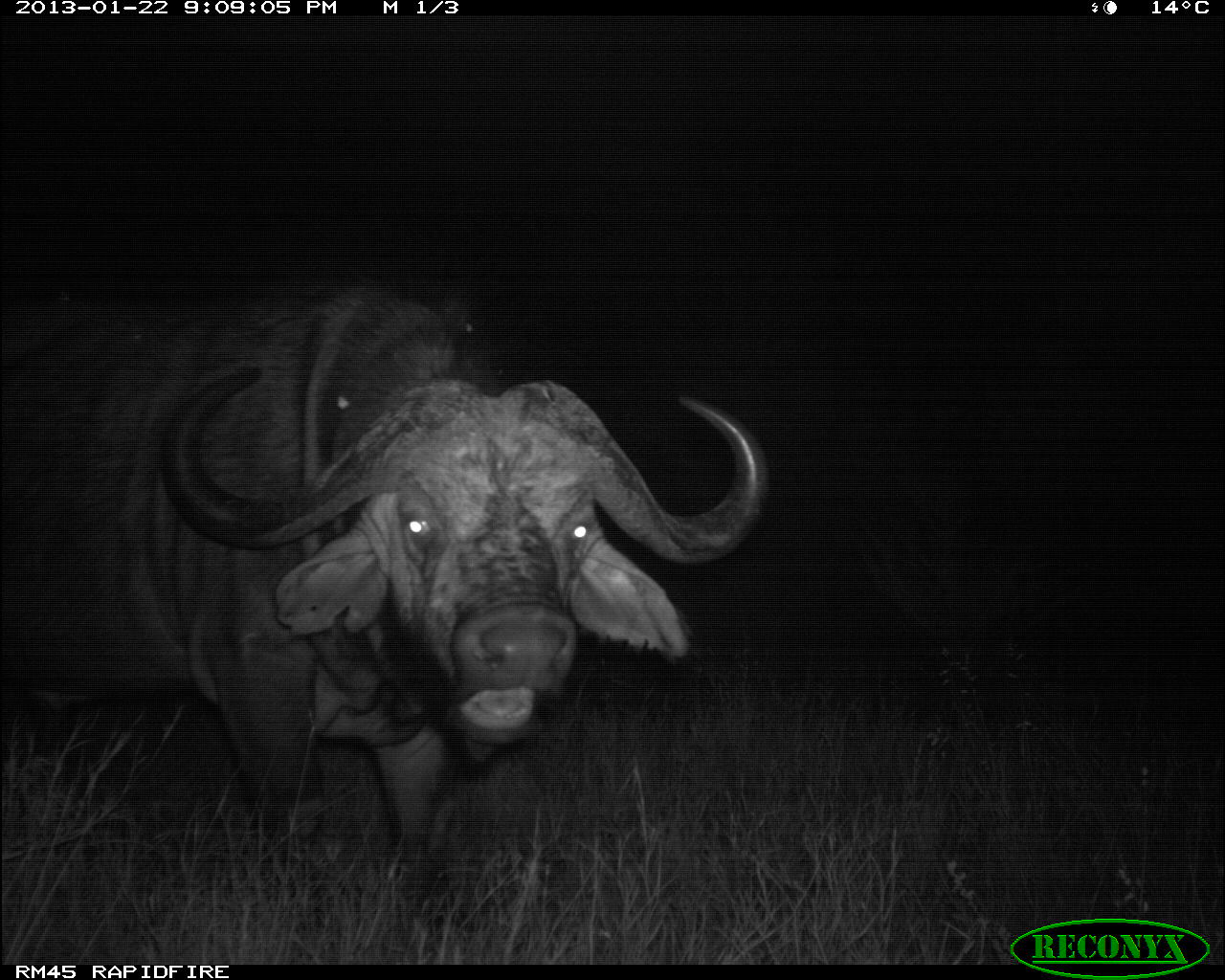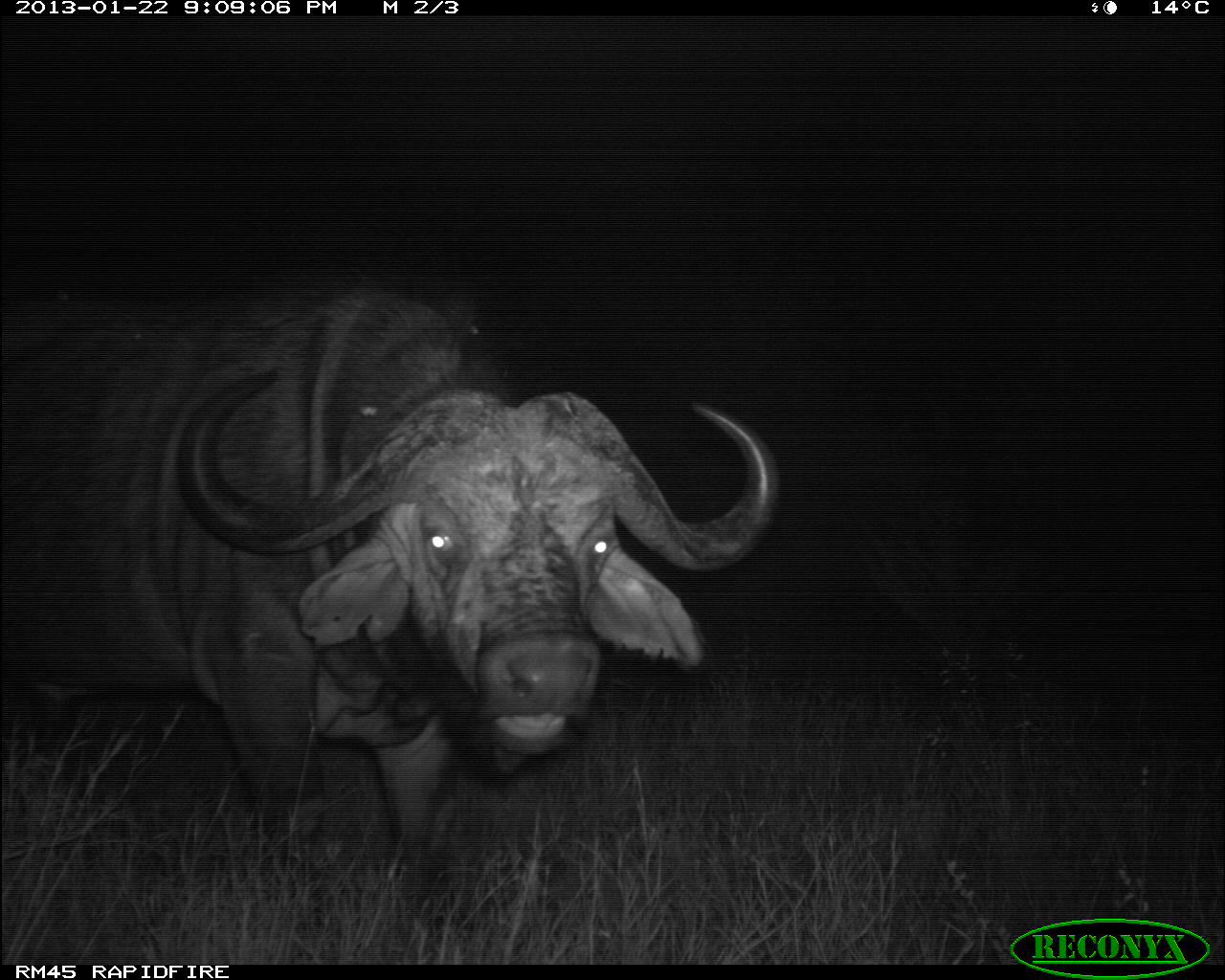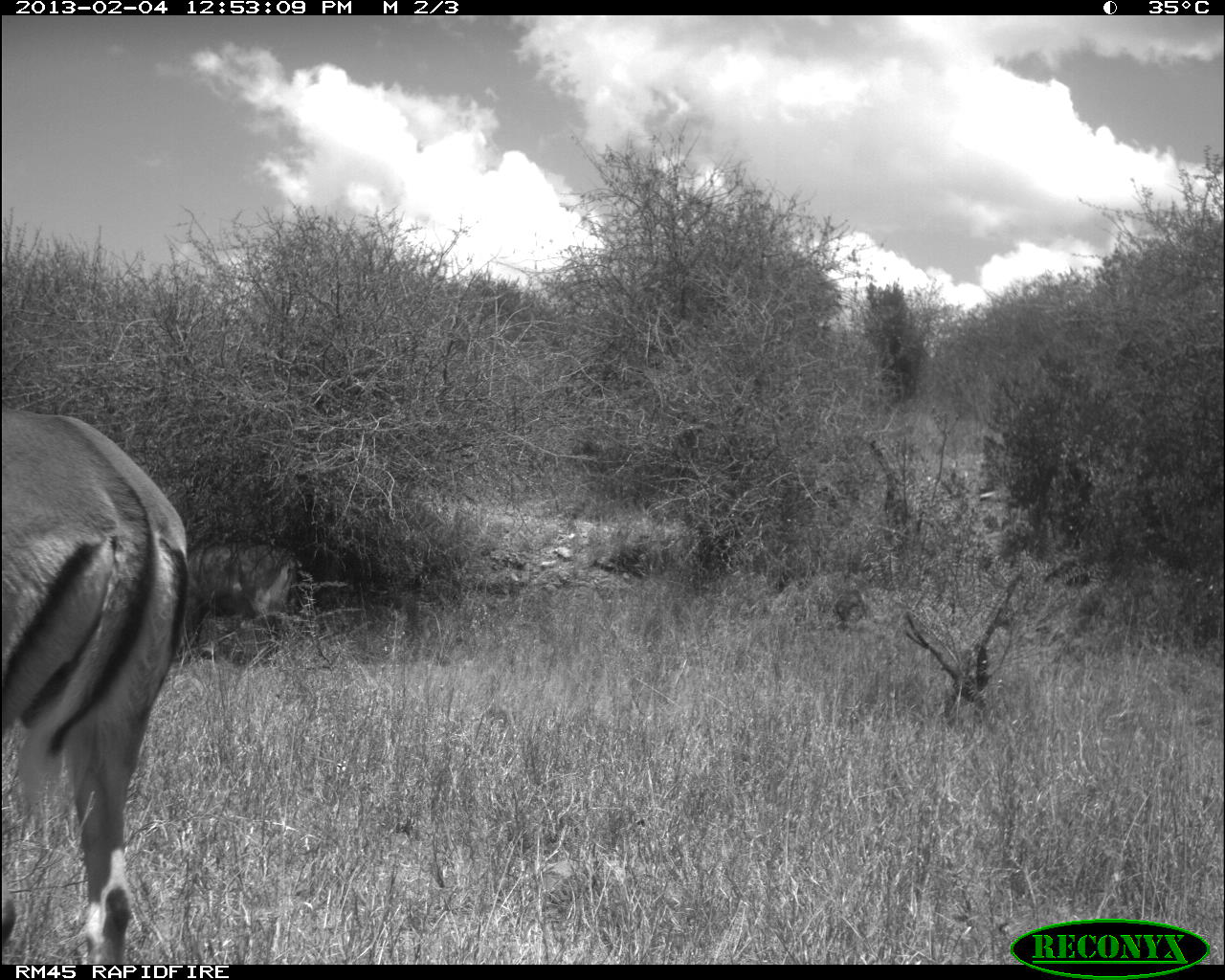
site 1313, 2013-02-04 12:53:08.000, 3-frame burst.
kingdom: Animalia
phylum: Chordata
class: Mammalia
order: Artiodactyla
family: Bovidae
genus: Aepyceros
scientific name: Aepyceros melampus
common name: impala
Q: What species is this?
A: Aepyceros melampus (impala).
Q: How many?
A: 1.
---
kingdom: Animalia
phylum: Chordata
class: Mammalia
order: Artiodactyla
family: Bovidae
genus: Kobus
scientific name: Kobus ellipsiprymnus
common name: waterbuck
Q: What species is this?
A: Kobus ellipsiprymnus (waterbuck).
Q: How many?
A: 1.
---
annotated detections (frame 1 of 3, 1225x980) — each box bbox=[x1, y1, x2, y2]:
aepyceros melampus: bbox=[0, 263, 775, 927]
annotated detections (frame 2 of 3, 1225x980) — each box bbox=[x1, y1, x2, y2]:
aepyceros melampus: bbox=[0, 254, 788, 923]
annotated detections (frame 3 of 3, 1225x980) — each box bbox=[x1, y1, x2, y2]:
kobus ellipsiprymnus: bbox=[0, 400, 197, 973]; bbox=[148, 539, 303, 663]